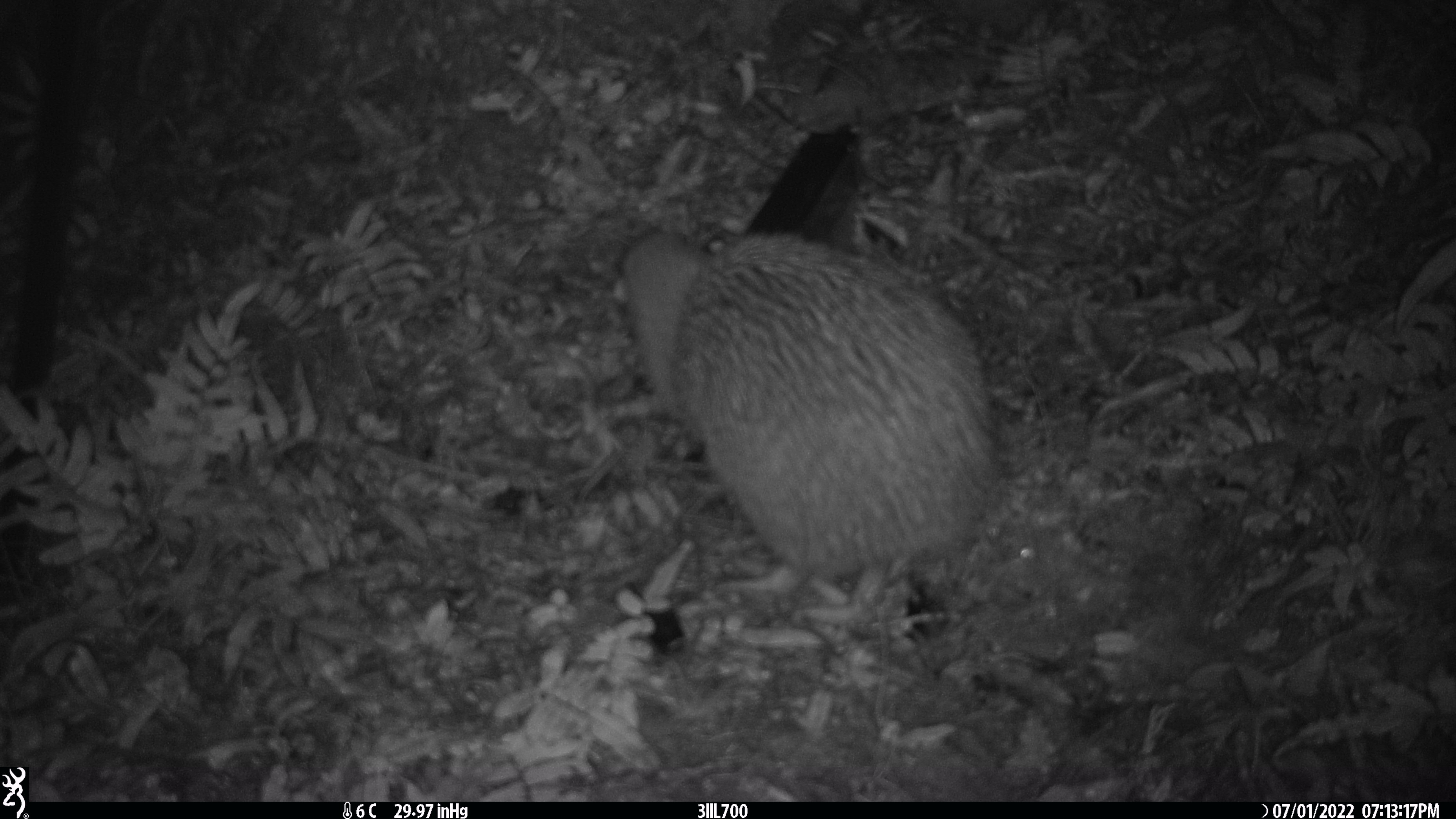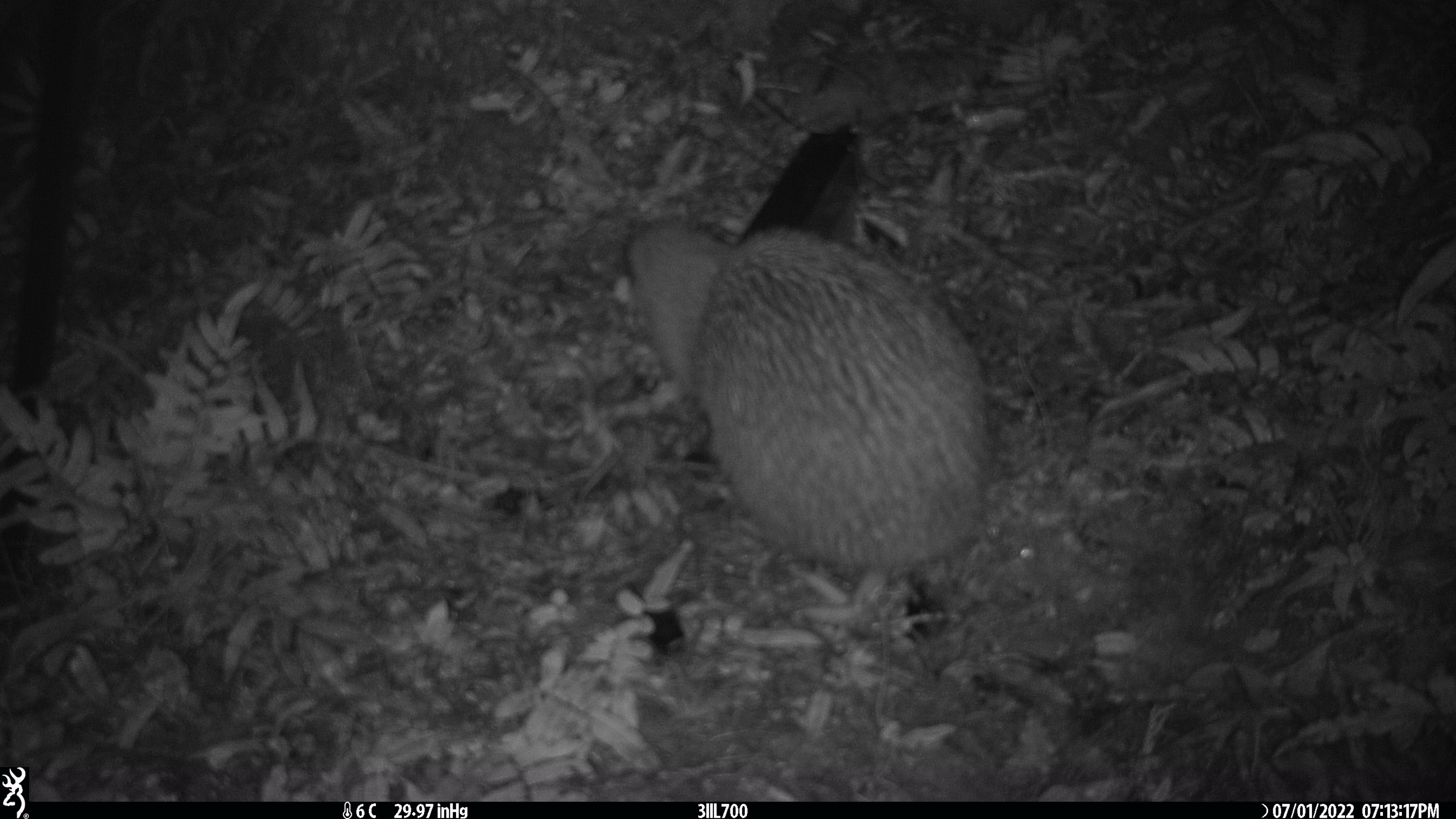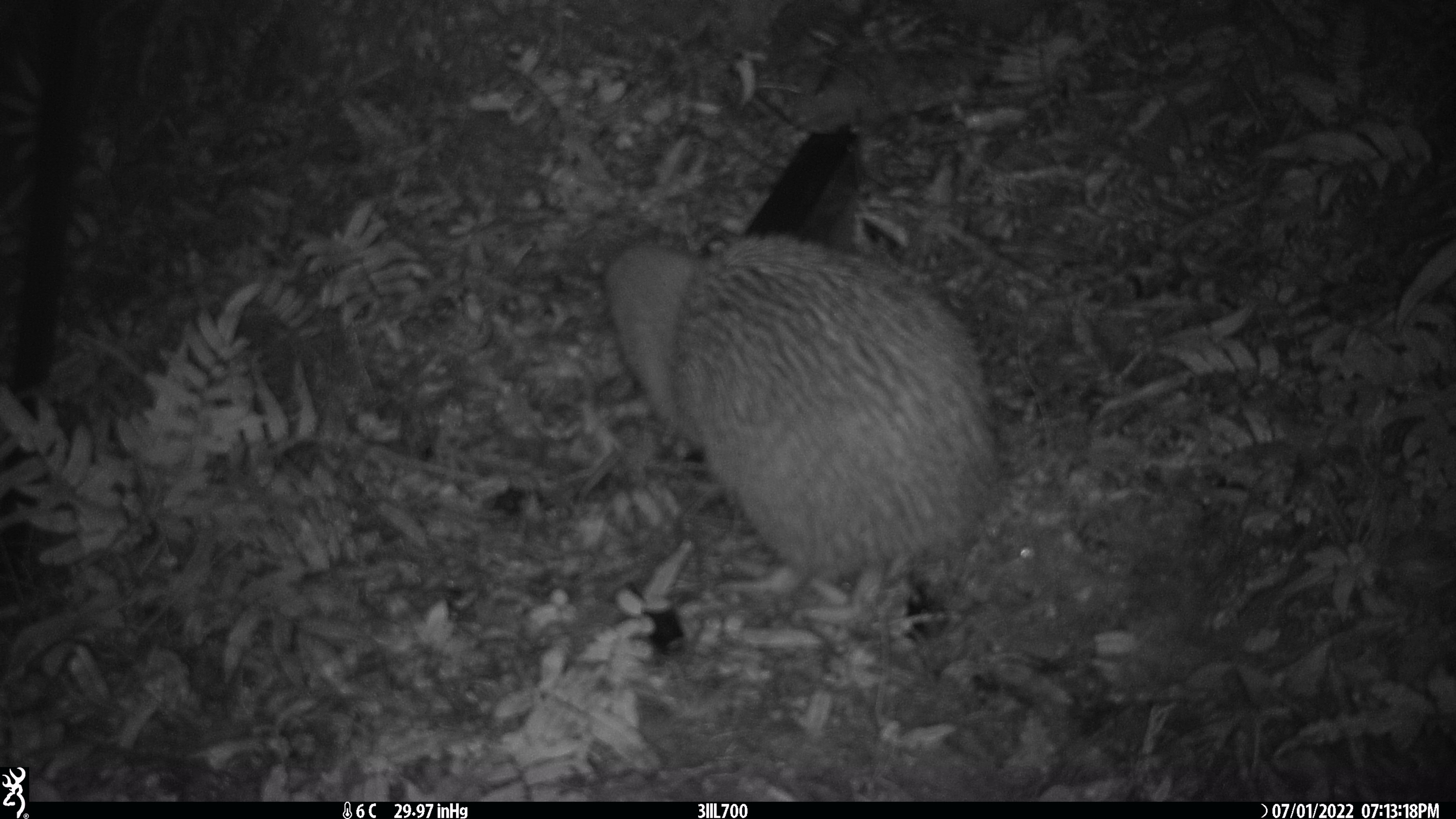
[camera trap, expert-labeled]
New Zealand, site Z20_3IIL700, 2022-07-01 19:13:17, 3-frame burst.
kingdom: Animalia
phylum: Chordata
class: Aves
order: Apterygiformes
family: Apterygidae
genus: Apteryx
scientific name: Apteryx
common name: kiwi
Kiwi (Apteryx).